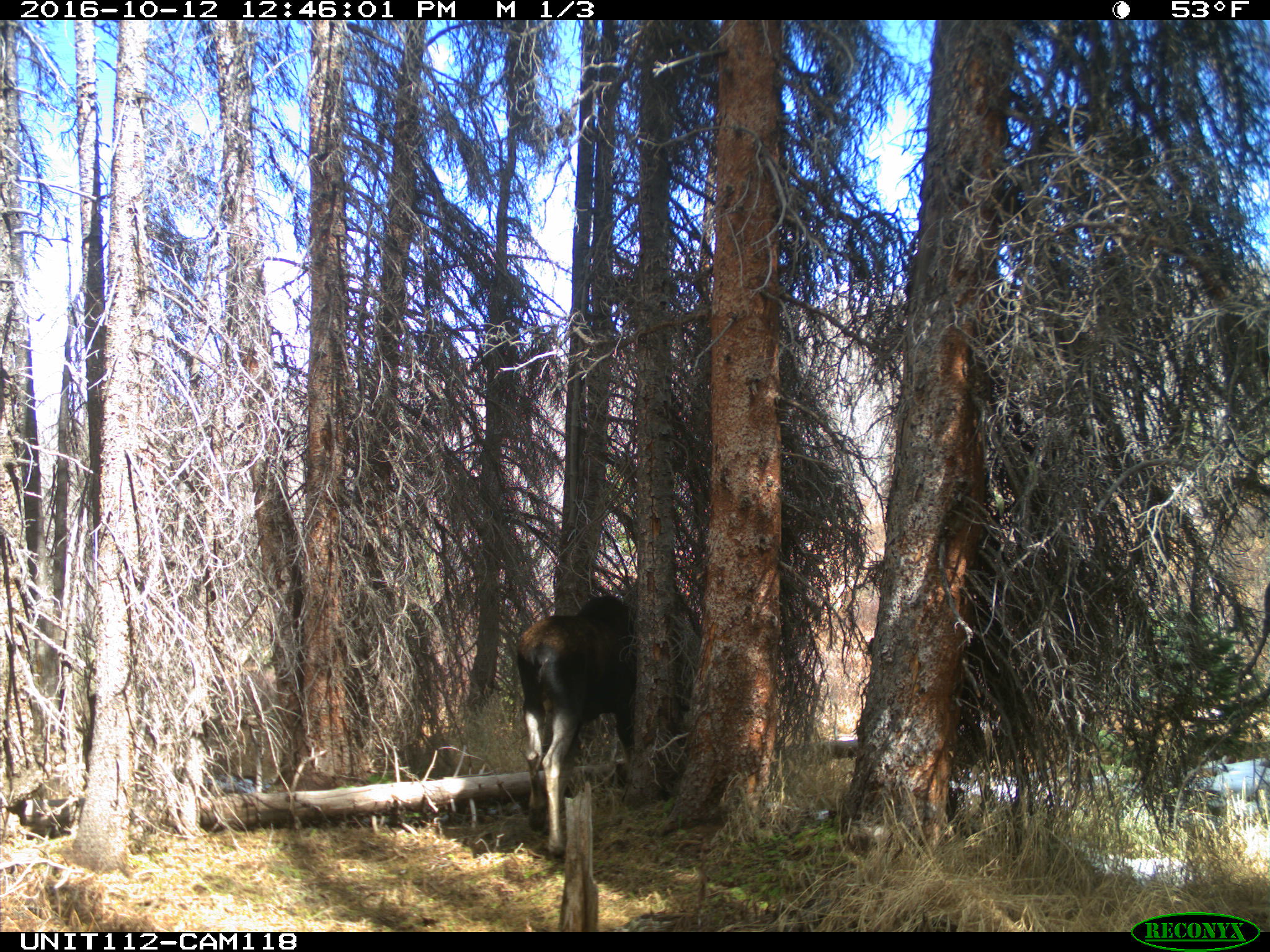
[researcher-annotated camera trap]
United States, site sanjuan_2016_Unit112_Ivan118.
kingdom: Animalia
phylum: Chordata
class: Mammalia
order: Artiodactyla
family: Cervidae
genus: Alces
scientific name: Alces alces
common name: moose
Alces alces (moose).